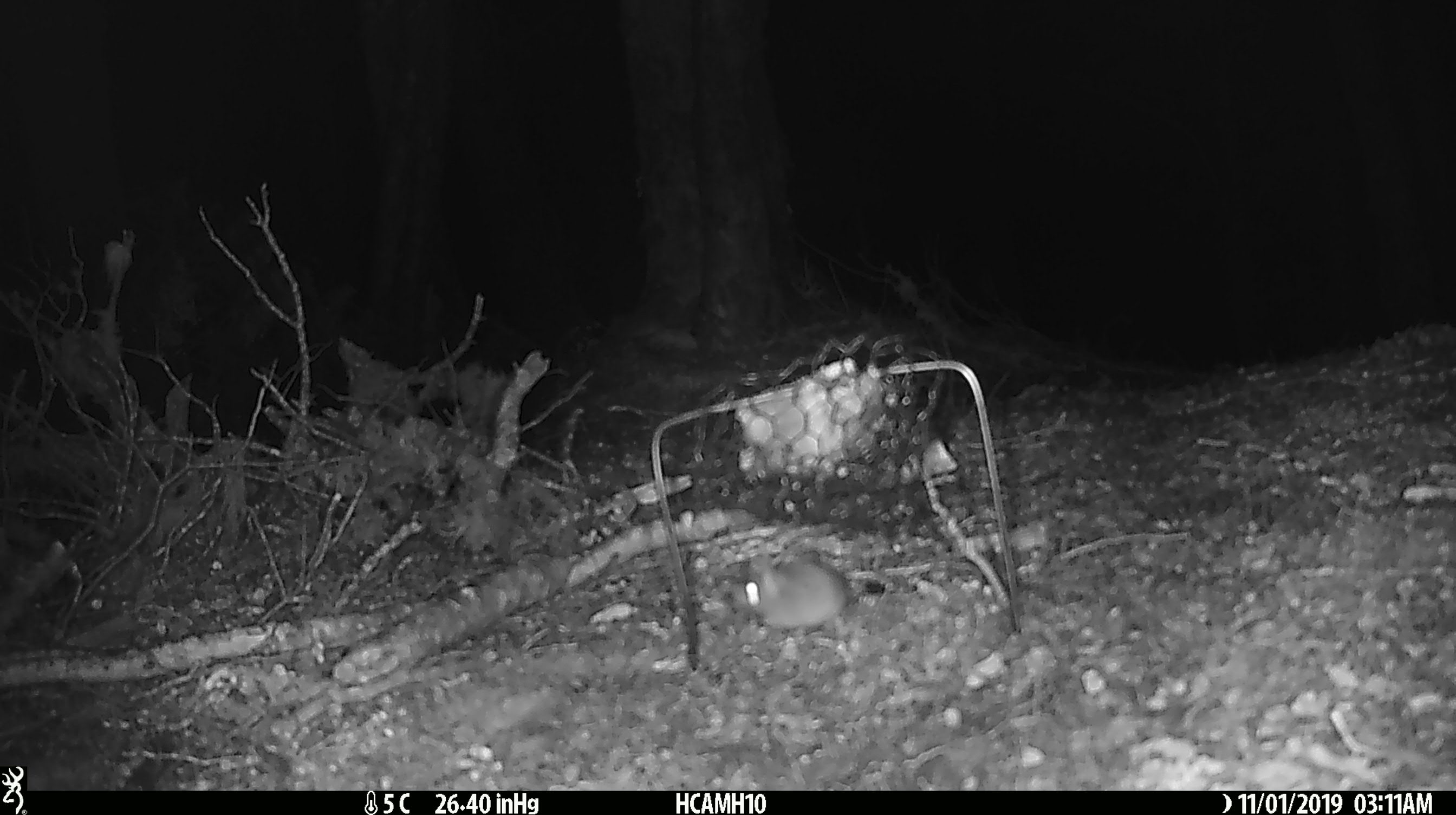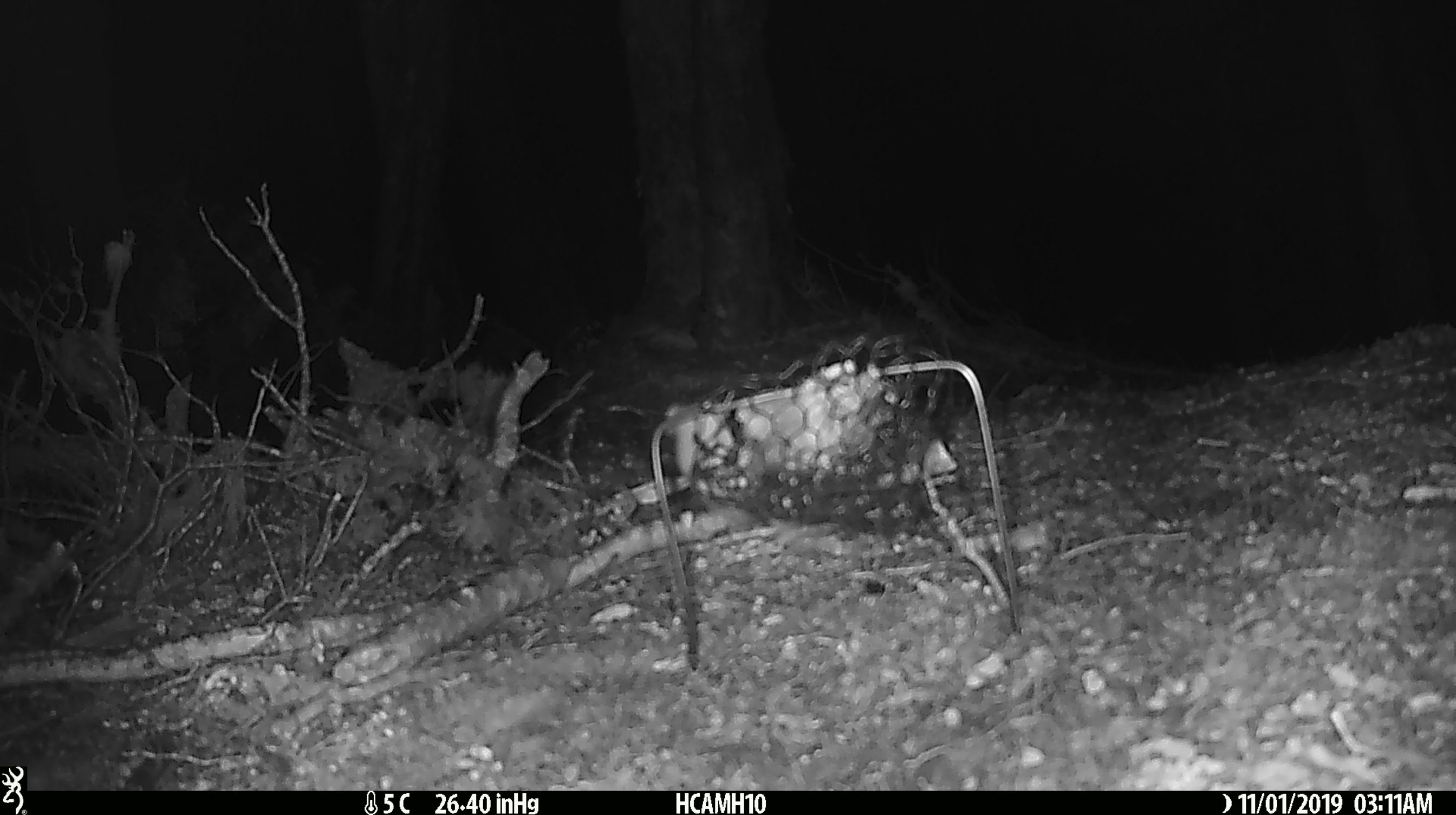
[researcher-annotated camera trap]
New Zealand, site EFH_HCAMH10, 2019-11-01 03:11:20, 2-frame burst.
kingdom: Animalia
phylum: Chordata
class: Mammalia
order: Rodentia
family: Muridae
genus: Mus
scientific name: Mus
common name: mouse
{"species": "mouse (Mus)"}